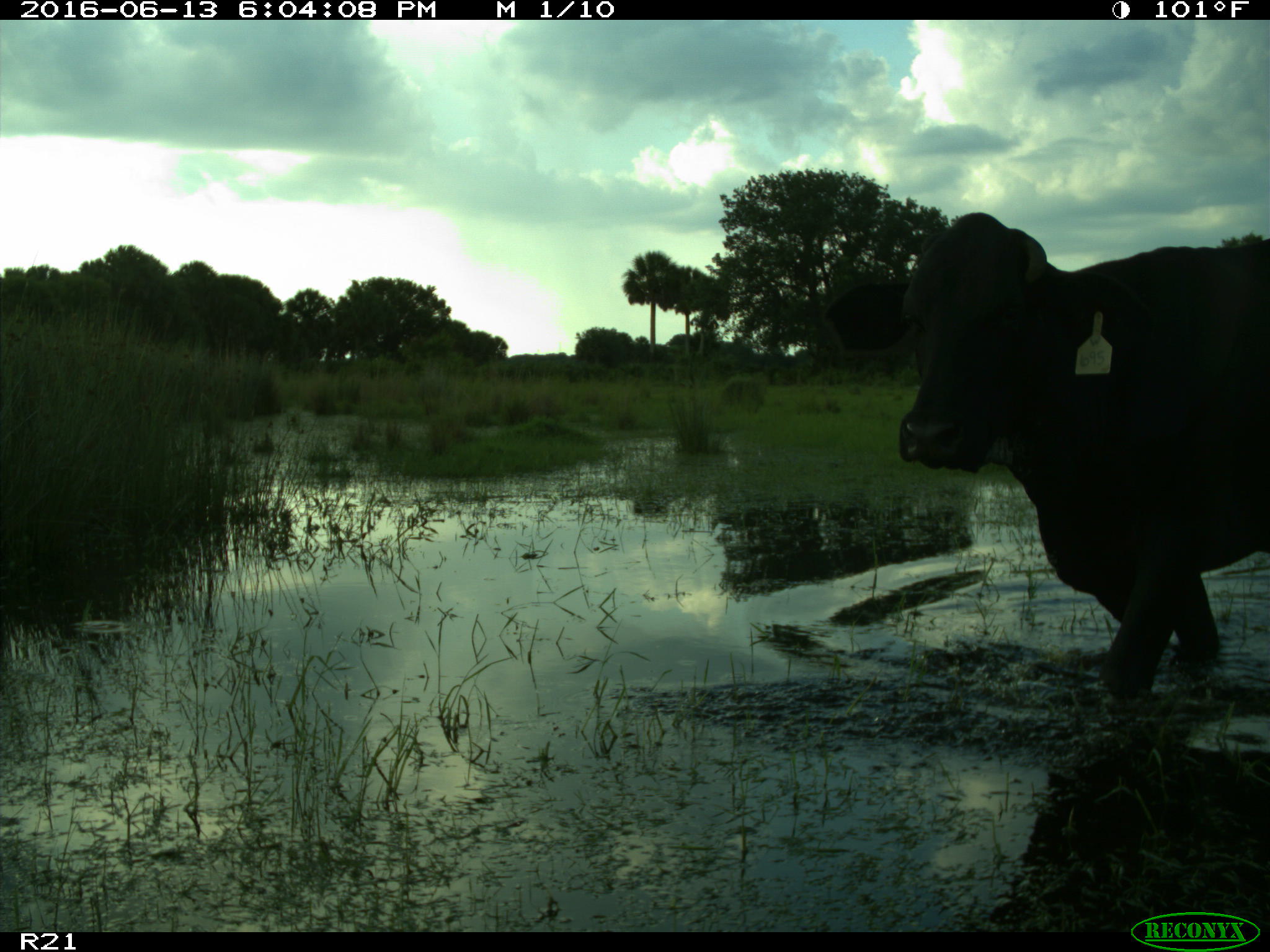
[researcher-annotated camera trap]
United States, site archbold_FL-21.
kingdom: Animalia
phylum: Chordata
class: Mammalia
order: Artiodactyla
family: Bovidae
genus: Bos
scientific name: Bos taurus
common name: domestic cow